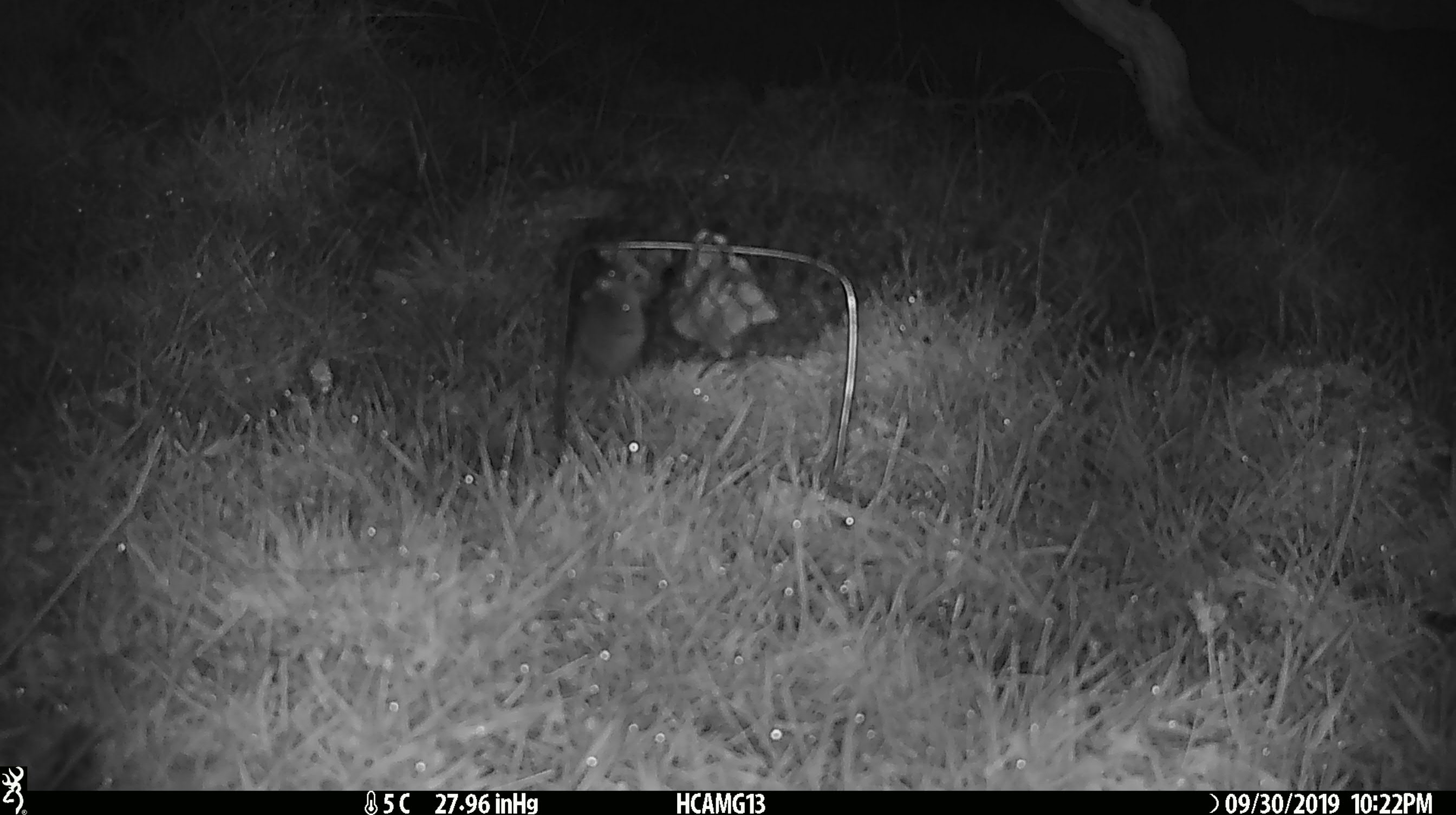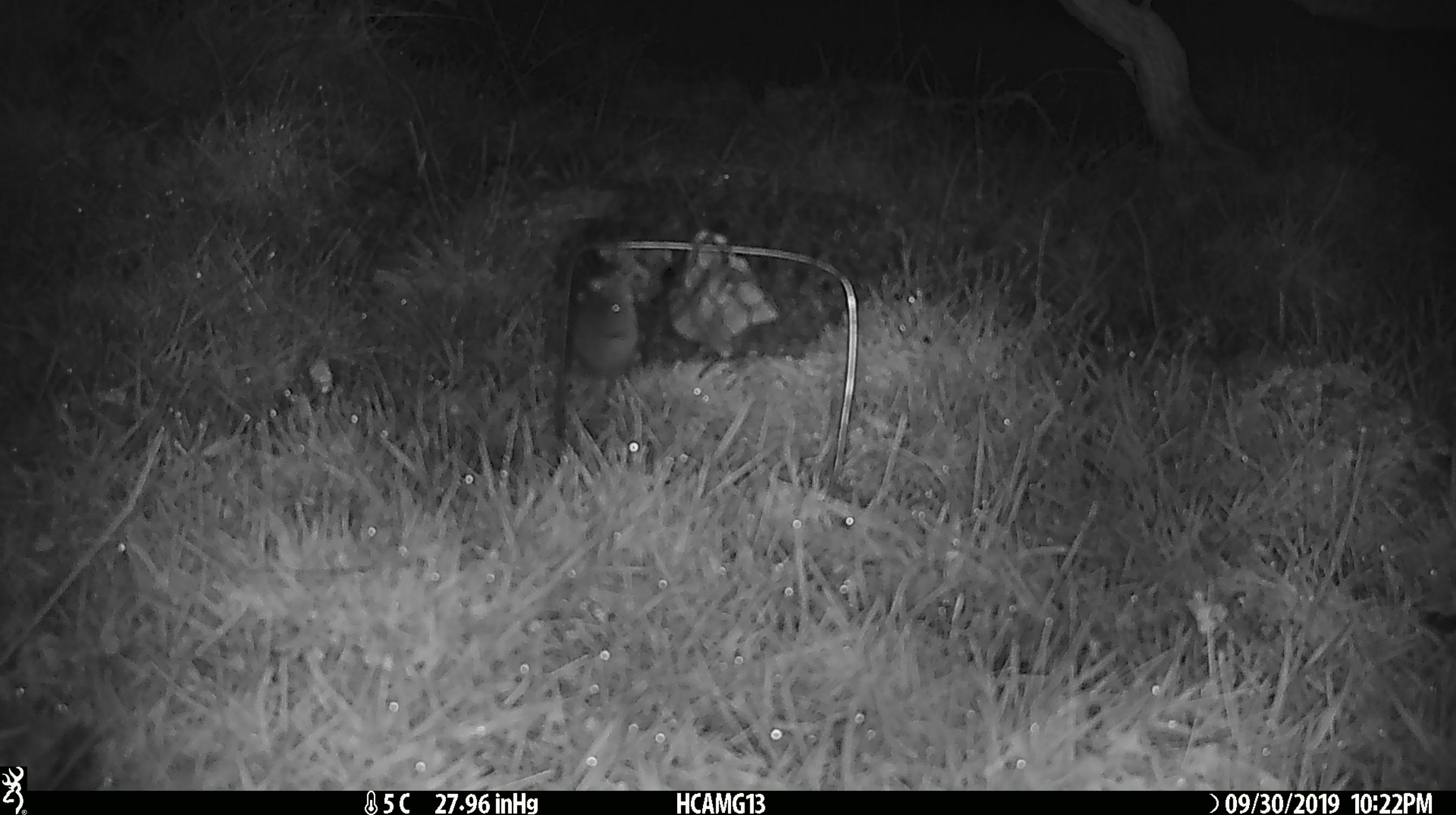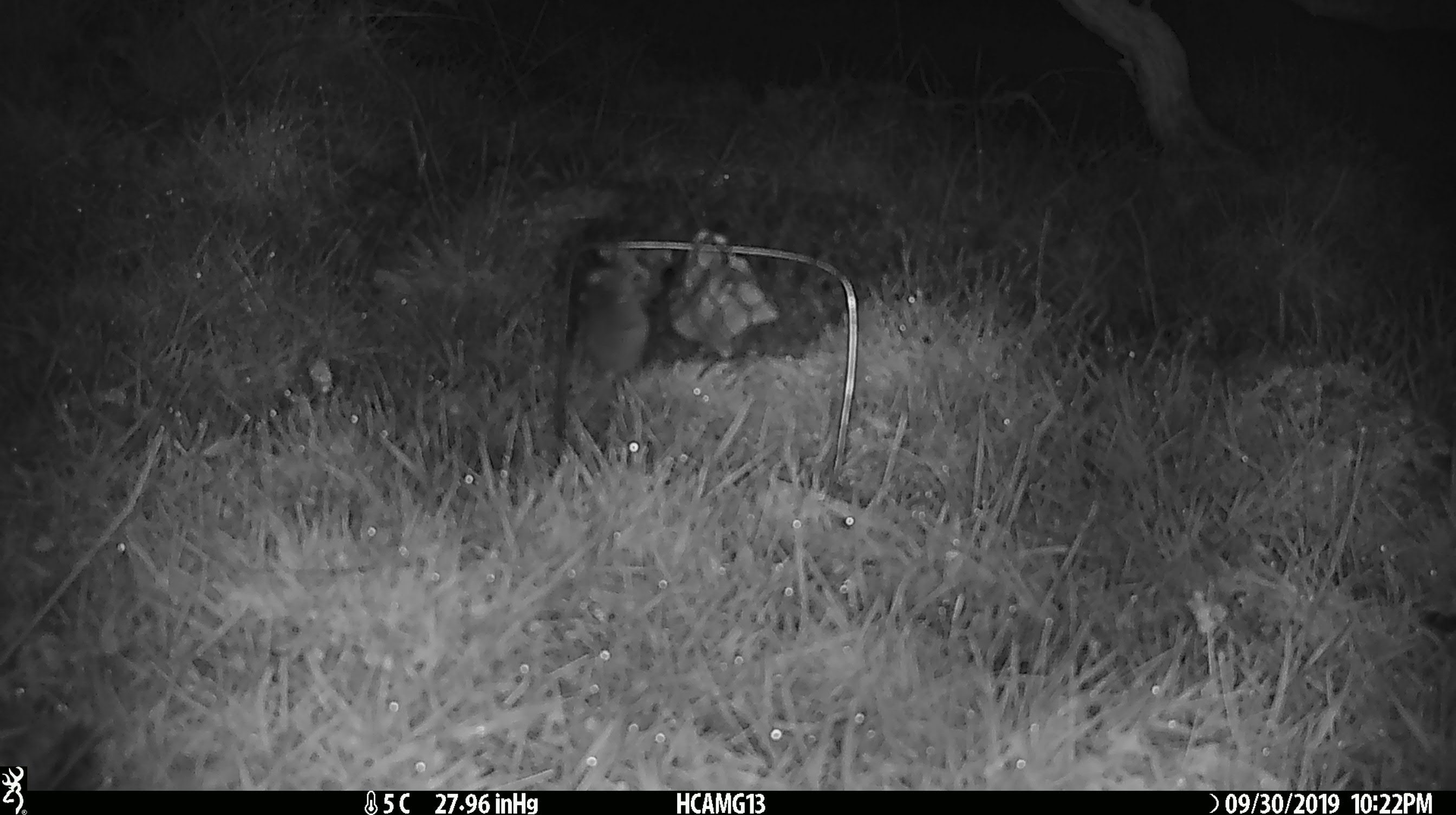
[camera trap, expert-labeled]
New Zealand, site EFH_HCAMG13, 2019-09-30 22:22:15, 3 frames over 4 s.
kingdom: Animalia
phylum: Chordata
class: Mammalia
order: Rodentia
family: Muridae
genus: Mus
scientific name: Mus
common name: mouse